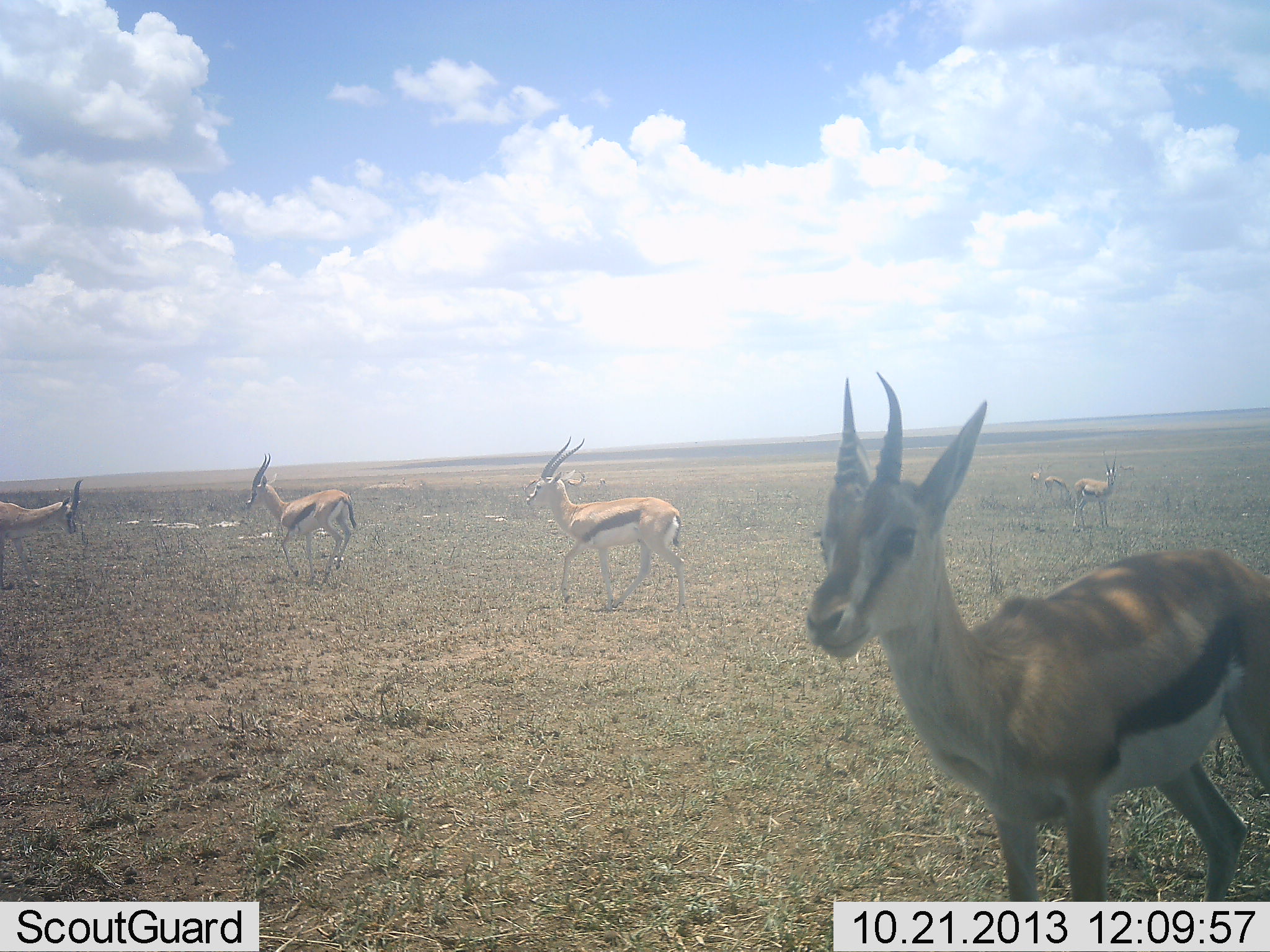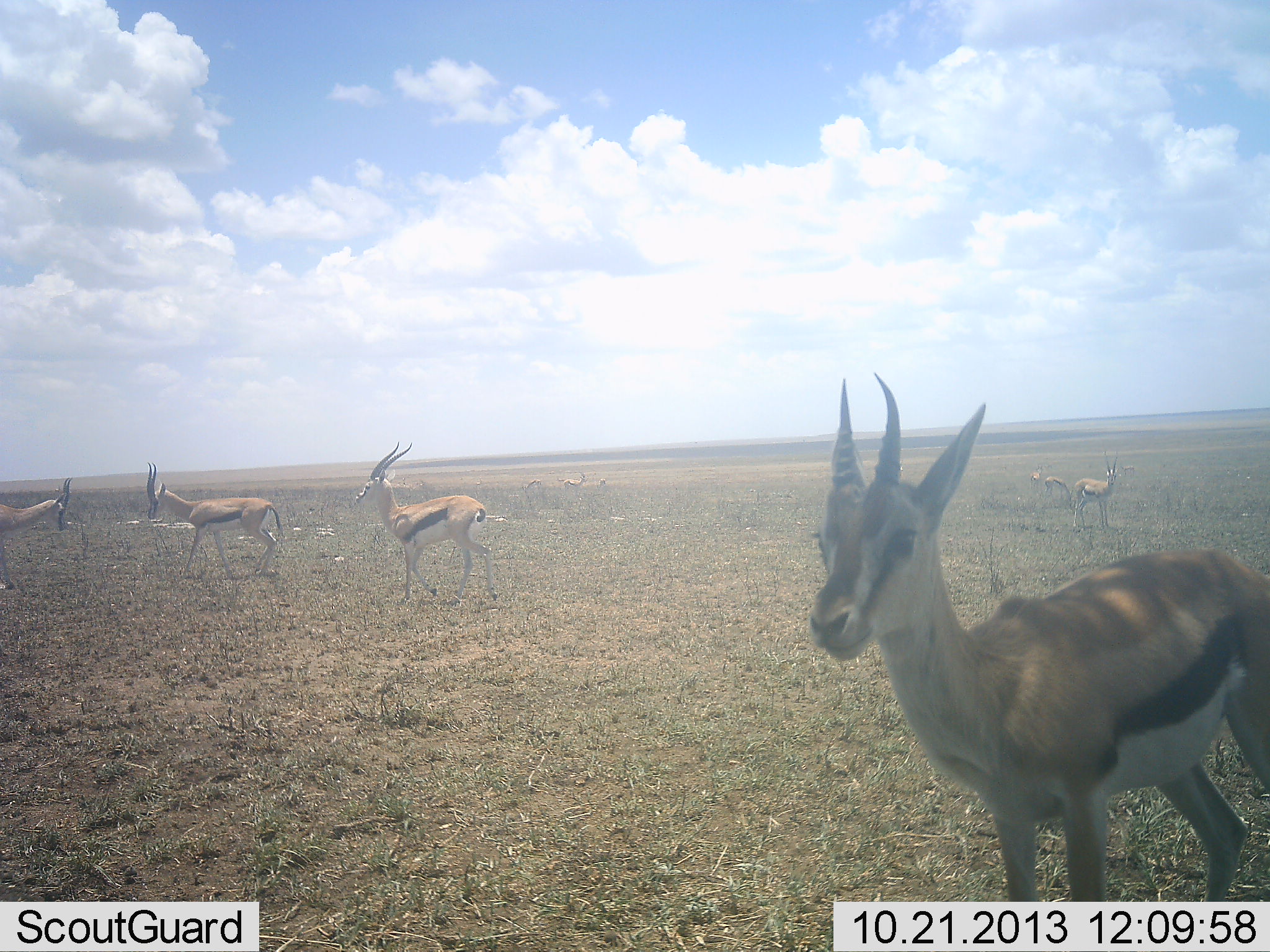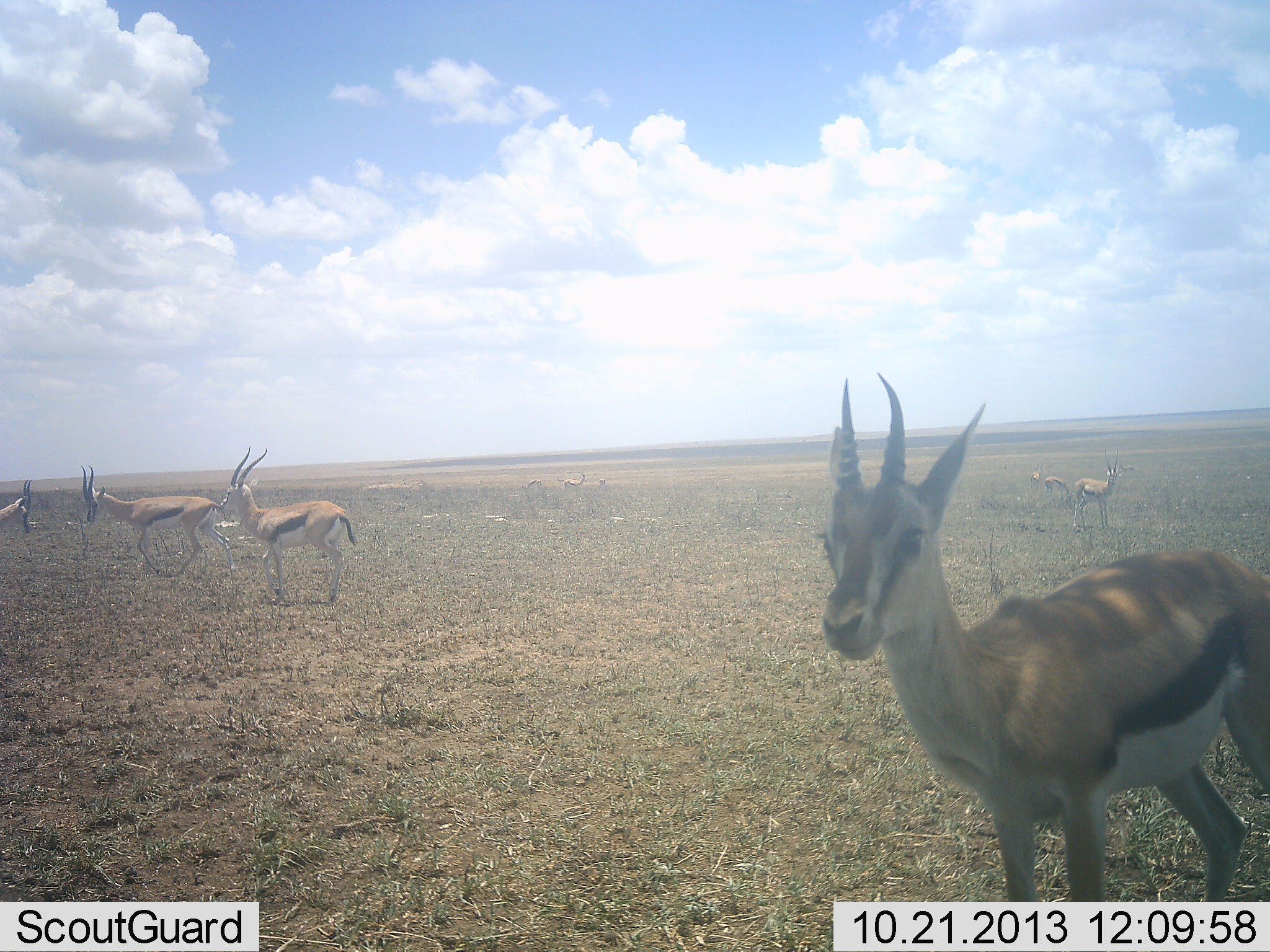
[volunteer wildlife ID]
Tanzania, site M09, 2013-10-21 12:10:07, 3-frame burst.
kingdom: Animalia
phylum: Chordata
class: Mammalia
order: Artiodactyla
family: Bovidae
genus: Eudorcas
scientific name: Eudorcas thomsonii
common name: thomson's gazelle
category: gazellethomsons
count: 6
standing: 79%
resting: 3%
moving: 82%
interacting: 39%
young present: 3%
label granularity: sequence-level